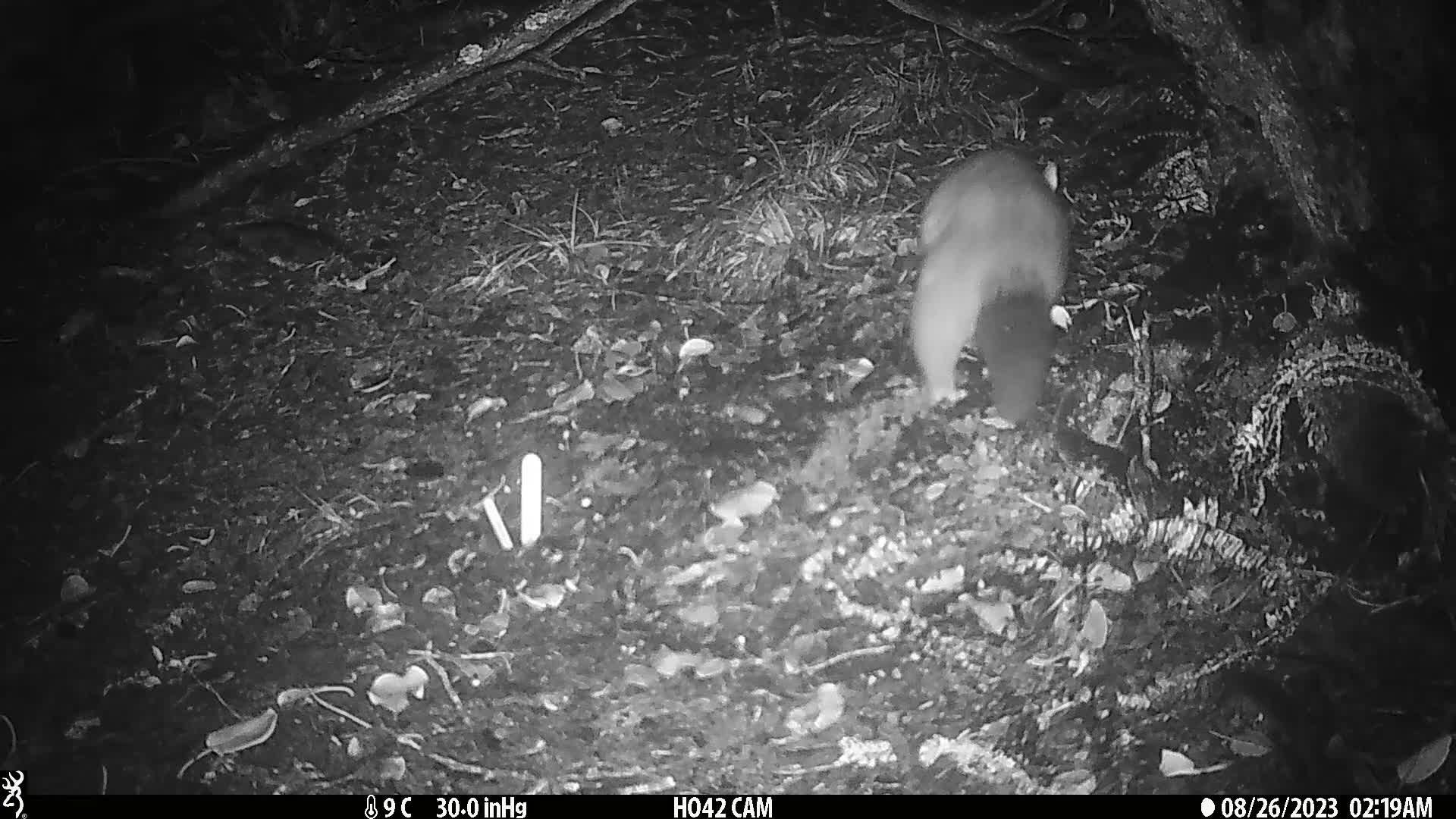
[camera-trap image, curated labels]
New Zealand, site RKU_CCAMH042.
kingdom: Animalia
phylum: Chordata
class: Mammalia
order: Diprotodontia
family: Phalangeridae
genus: Trichosurus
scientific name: Trichosurus vulpecula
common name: common brushtail possum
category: possum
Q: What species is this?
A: Possum (common brushtail possum) (Trichosurus vulpecula).